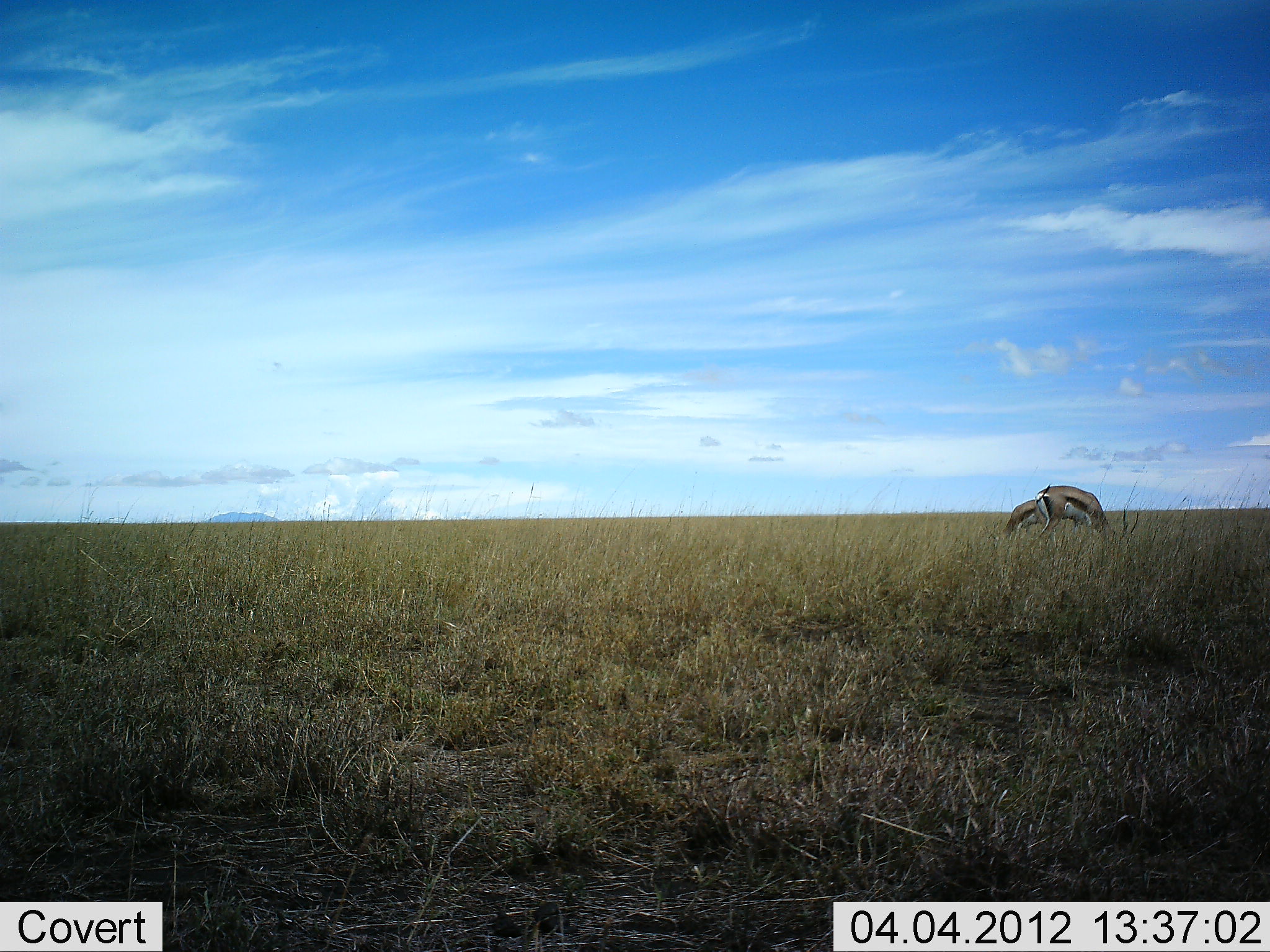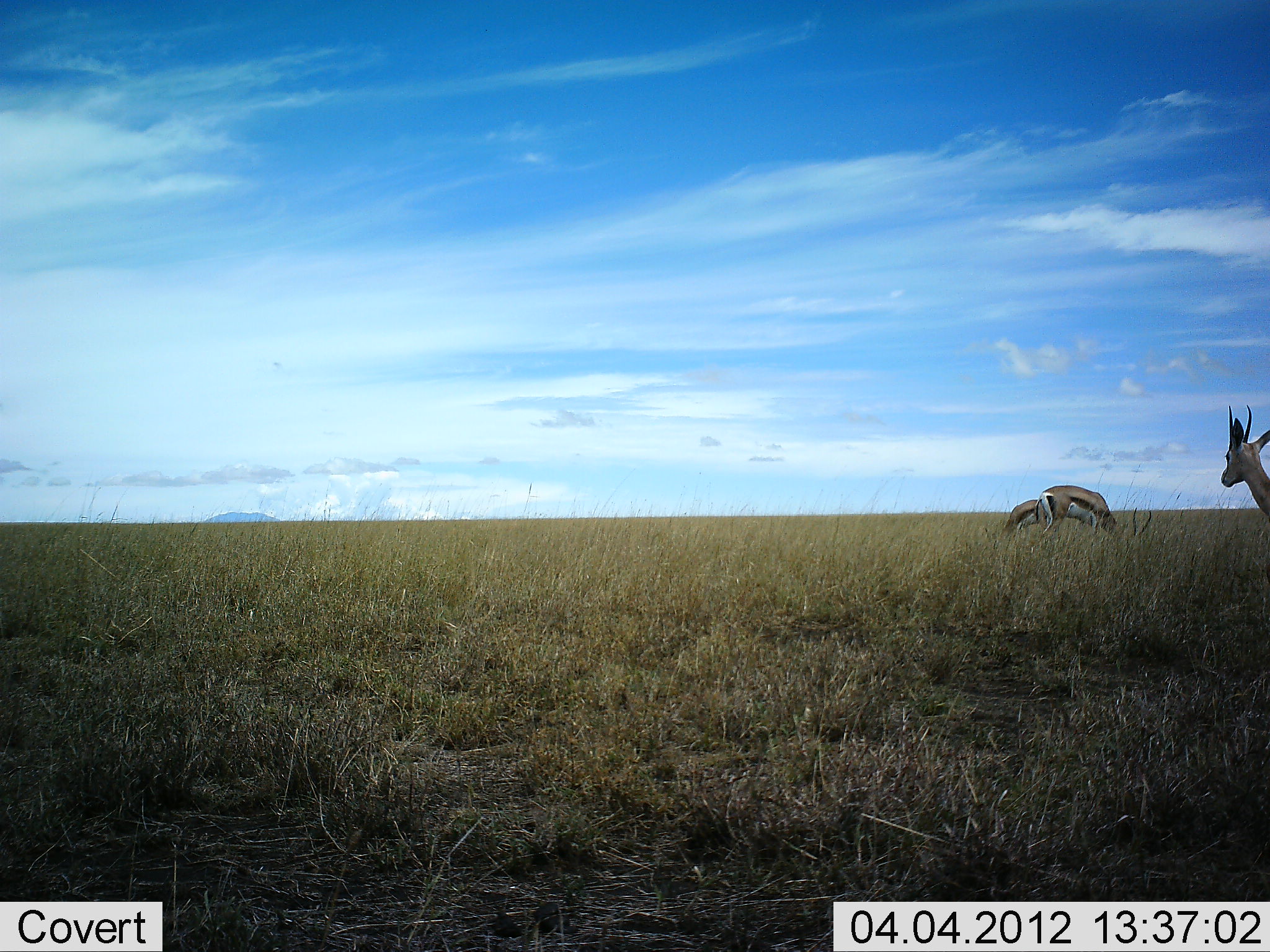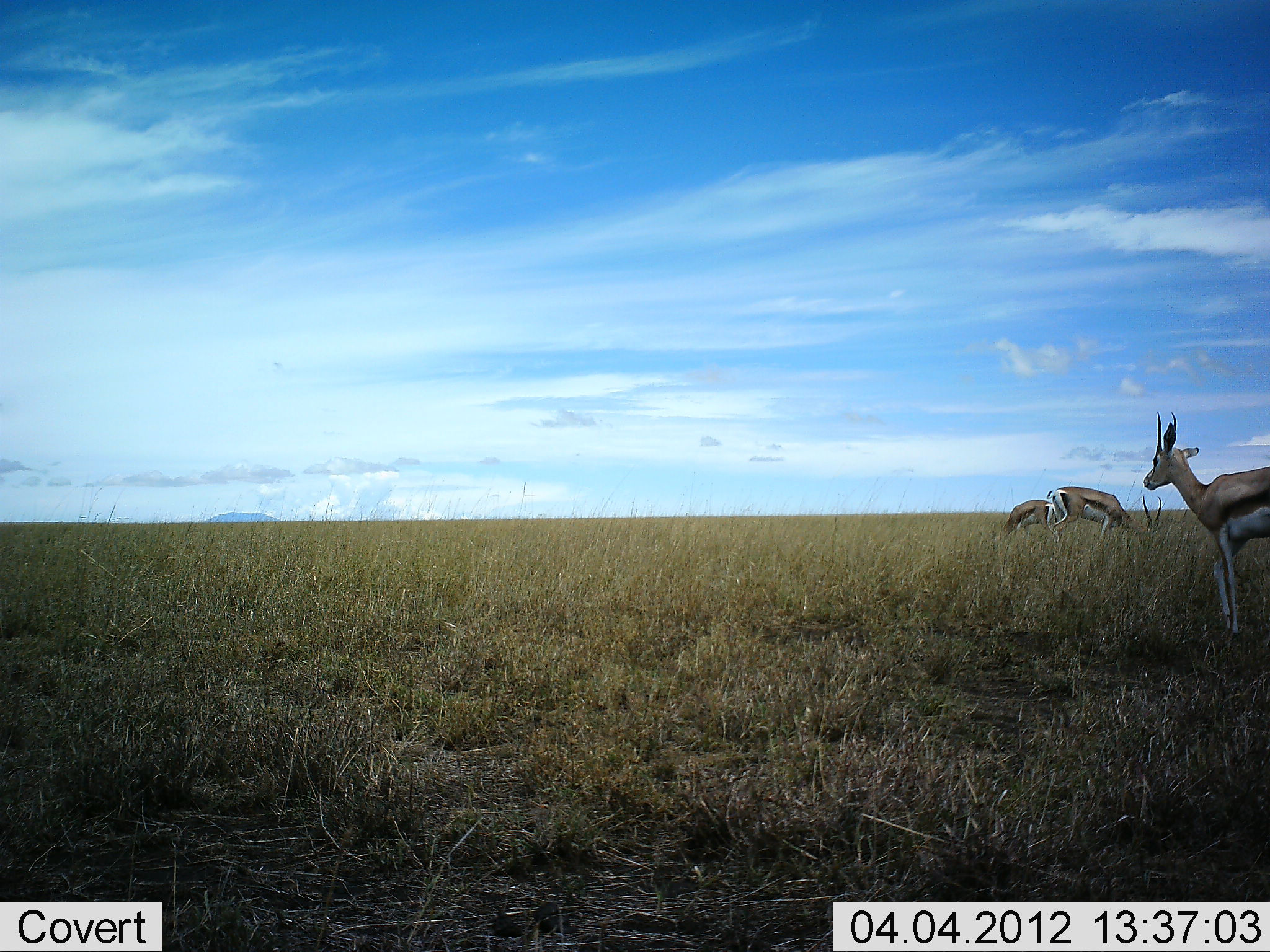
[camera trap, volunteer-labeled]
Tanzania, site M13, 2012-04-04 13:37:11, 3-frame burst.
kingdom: Animalia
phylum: Chordata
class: Mammalia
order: Artiodactyla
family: Bovidae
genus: Eudorcas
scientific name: Eudorcas thomsonii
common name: thomson's gazelle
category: gazellethomsons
Gazellethomsons (thomson's gazelle) (Eudorcas thomsonii), count 3. Behavior (volunteer vote fractions): standing 47%, resting 0%, moving 47%, interacting 0%. Young present (vote fraction): 0%. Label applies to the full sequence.